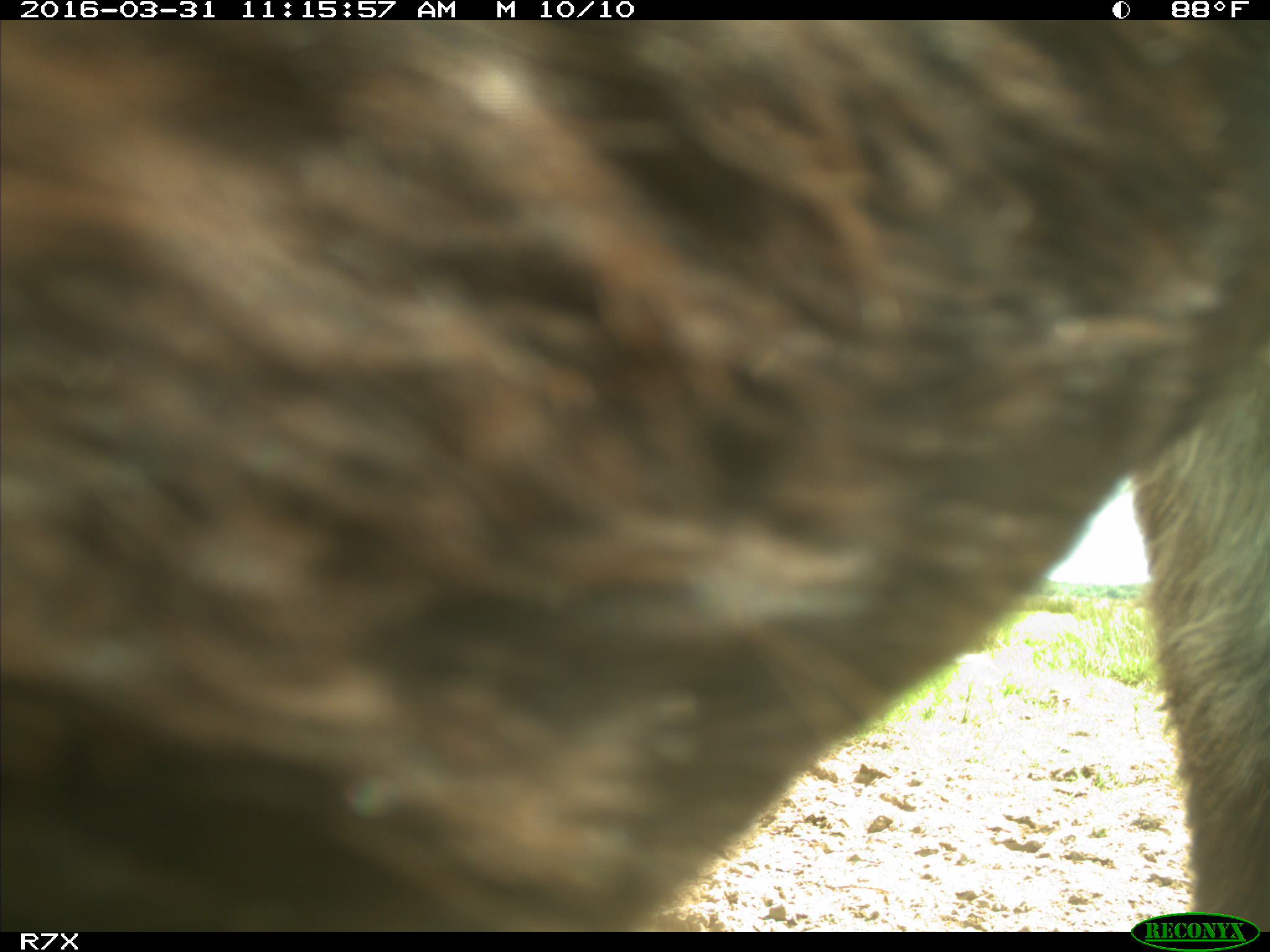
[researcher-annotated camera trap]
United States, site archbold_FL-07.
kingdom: Animalia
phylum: Chordata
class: Mammalia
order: Artiodactyla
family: Bovidae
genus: Bos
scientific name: Bos taurus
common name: domestic cow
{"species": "Bos taurus (domestic cow)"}